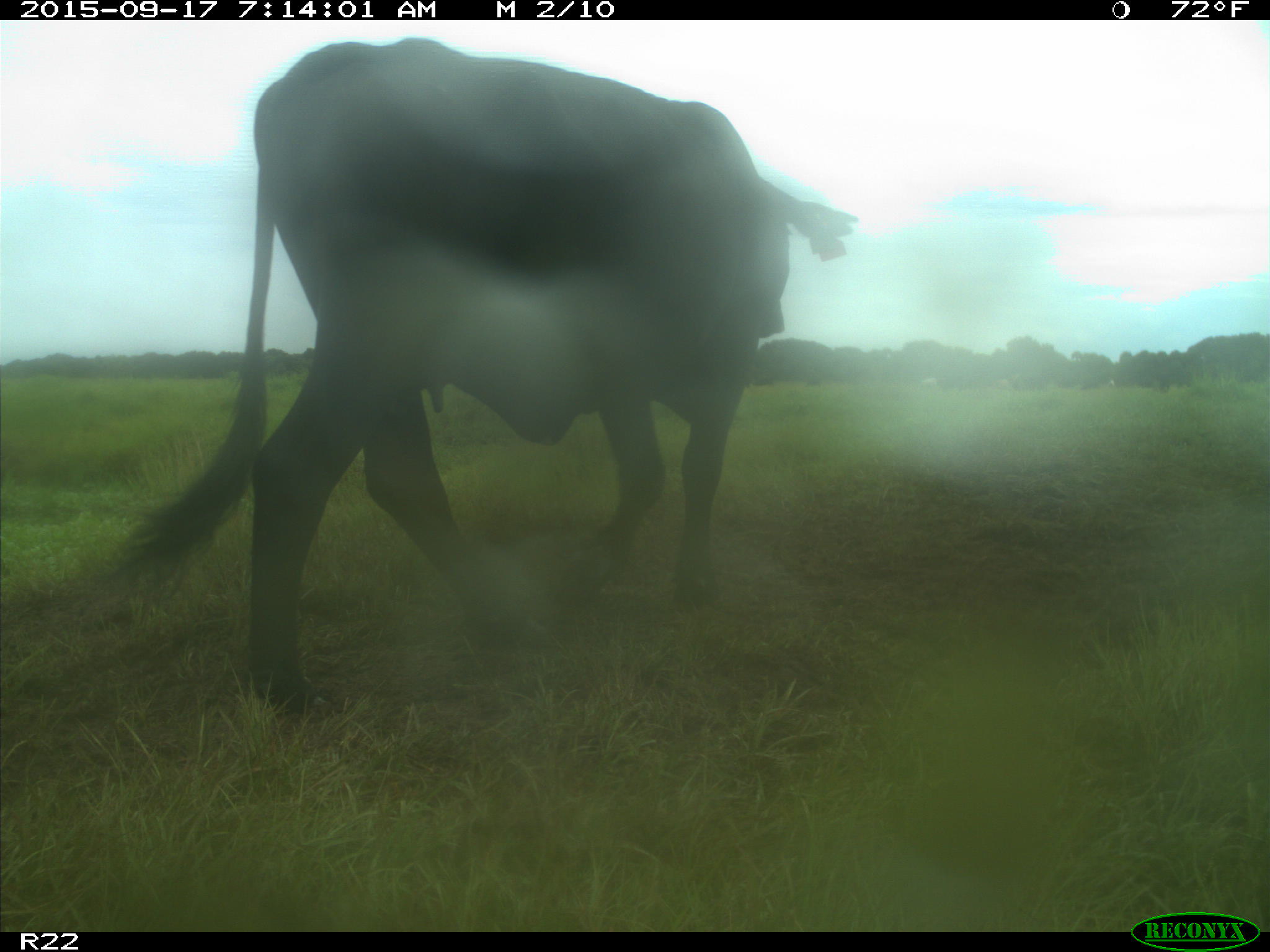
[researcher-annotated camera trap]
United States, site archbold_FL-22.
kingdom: Animalia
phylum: Chordata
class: Mammalia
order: Artiodactyla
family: Bovidae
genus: Bos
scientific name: Bos taurus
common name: domestic cow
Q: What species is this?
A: Bos taurus (domestic cow).